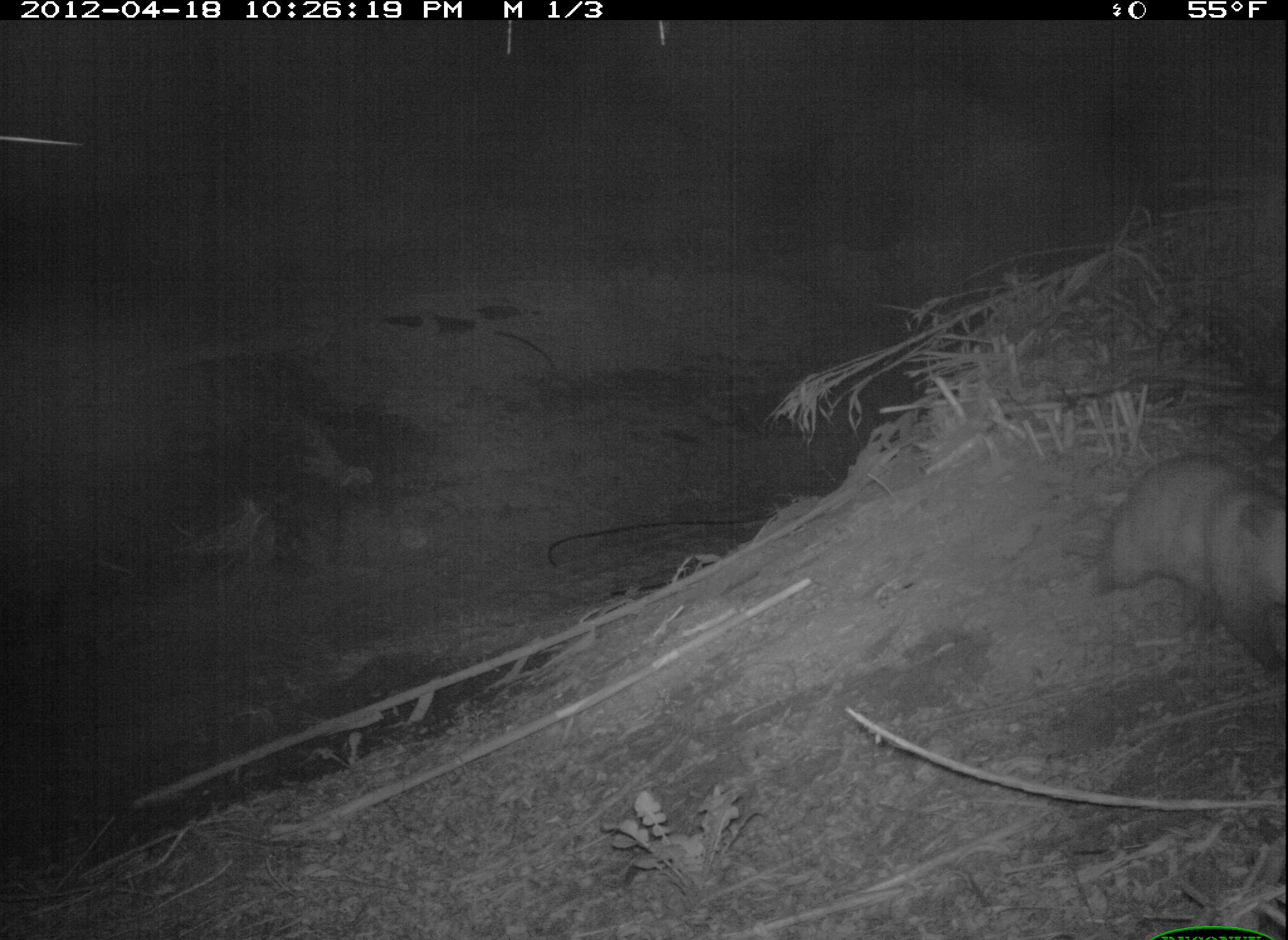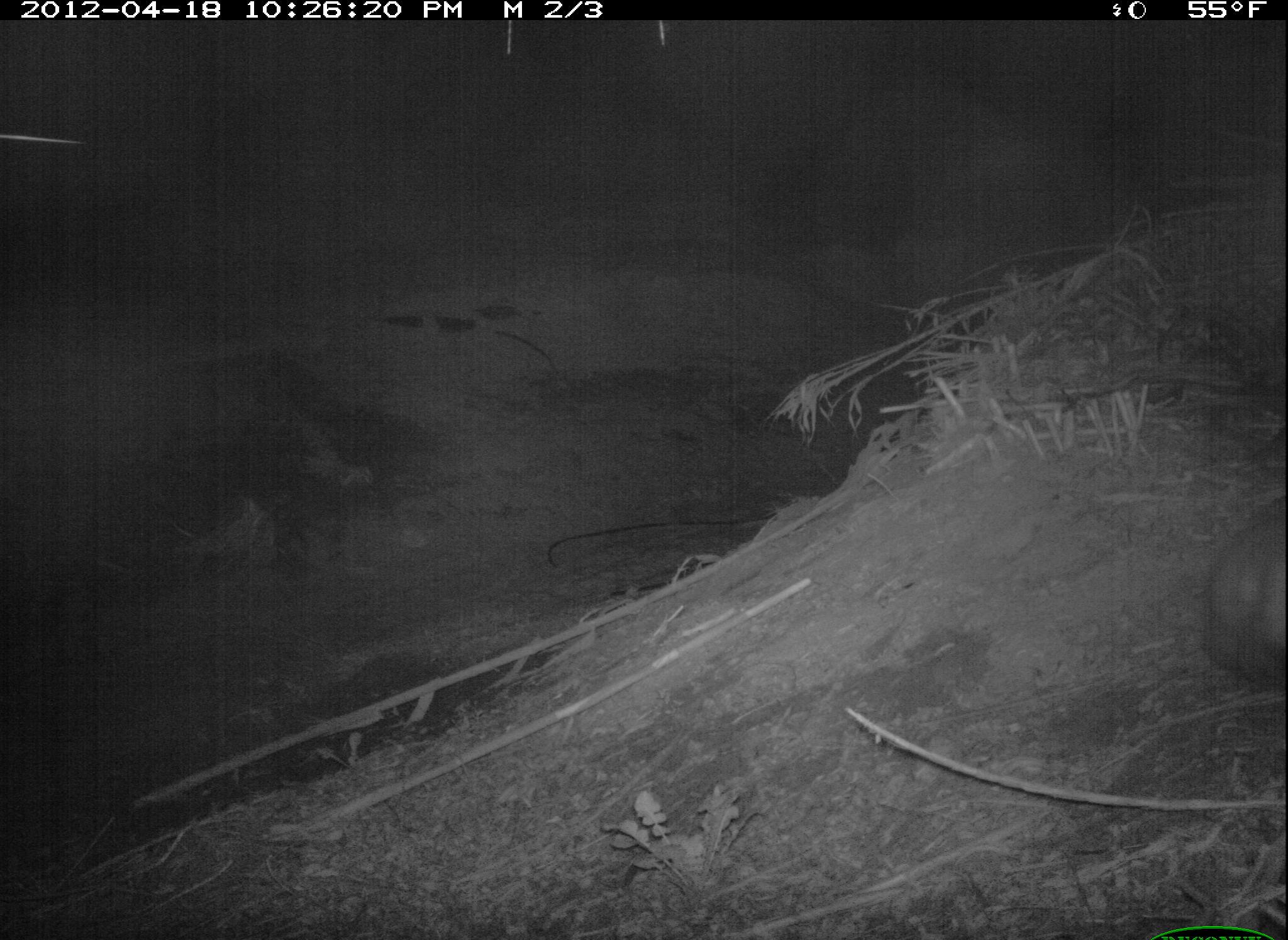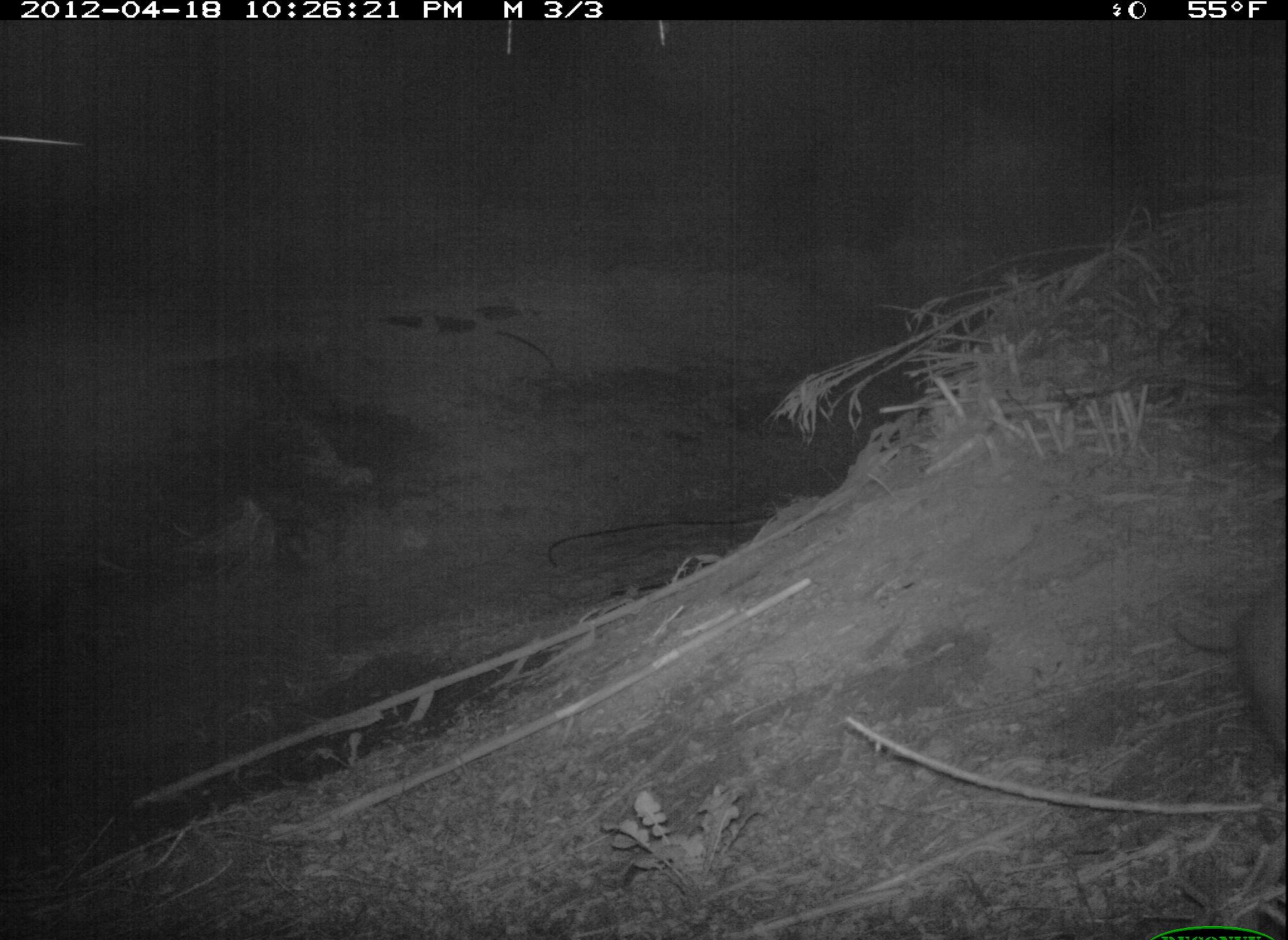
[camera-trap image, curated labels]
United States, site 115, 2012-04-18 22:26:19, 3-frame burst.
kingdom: Animalia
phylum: Chordata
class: Mammalia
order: Didelphimorphia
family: Didelphidae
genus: Didelphis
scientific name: Didelphis virginiana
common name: virginia opossum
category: opossum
Opossum (virginia opossum) (Didelphis virginiana).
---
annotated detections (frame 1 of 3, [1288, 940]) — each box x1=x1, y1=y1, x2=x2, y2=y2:
opossum: x1=1088, y1=433, x2=1286, y2=691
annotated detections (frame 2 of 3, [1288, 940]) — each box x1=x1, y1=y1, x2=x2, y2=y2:
opossum: x1=1191, y1=475, x2=1286, y2=707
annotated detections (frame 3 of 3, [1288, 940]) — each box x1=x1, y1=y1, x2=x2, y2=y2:
opossum: x1=1170, y1=562, x2=1286, y2=788